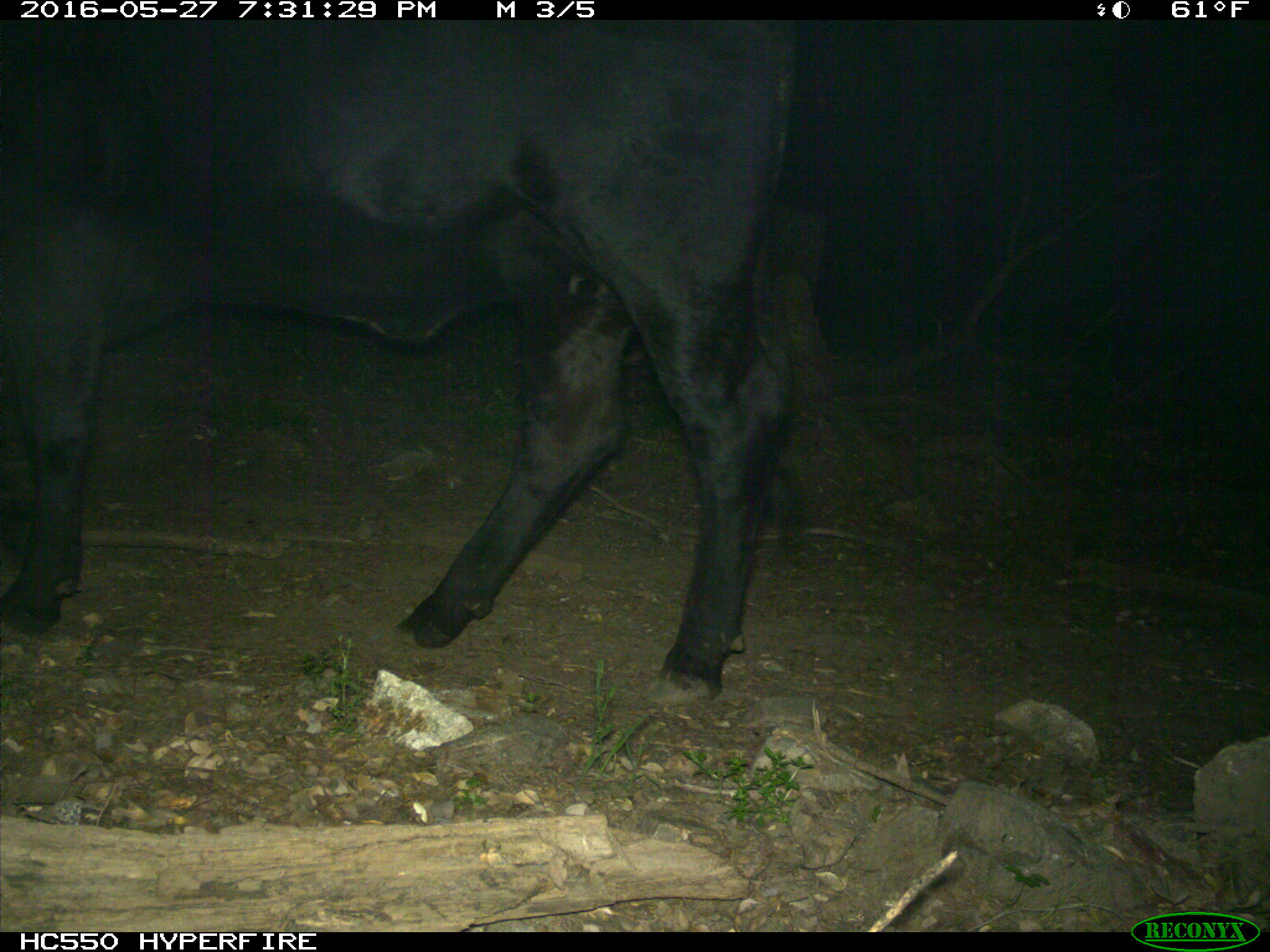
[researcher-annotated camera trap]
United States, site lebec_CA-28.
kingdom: Animalia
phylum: Chordata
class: Mammalia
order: Artiodactyla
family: Bovidae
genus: Bos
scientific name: Bos taurus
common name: domestic cow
Bos taurus (domestic cow).